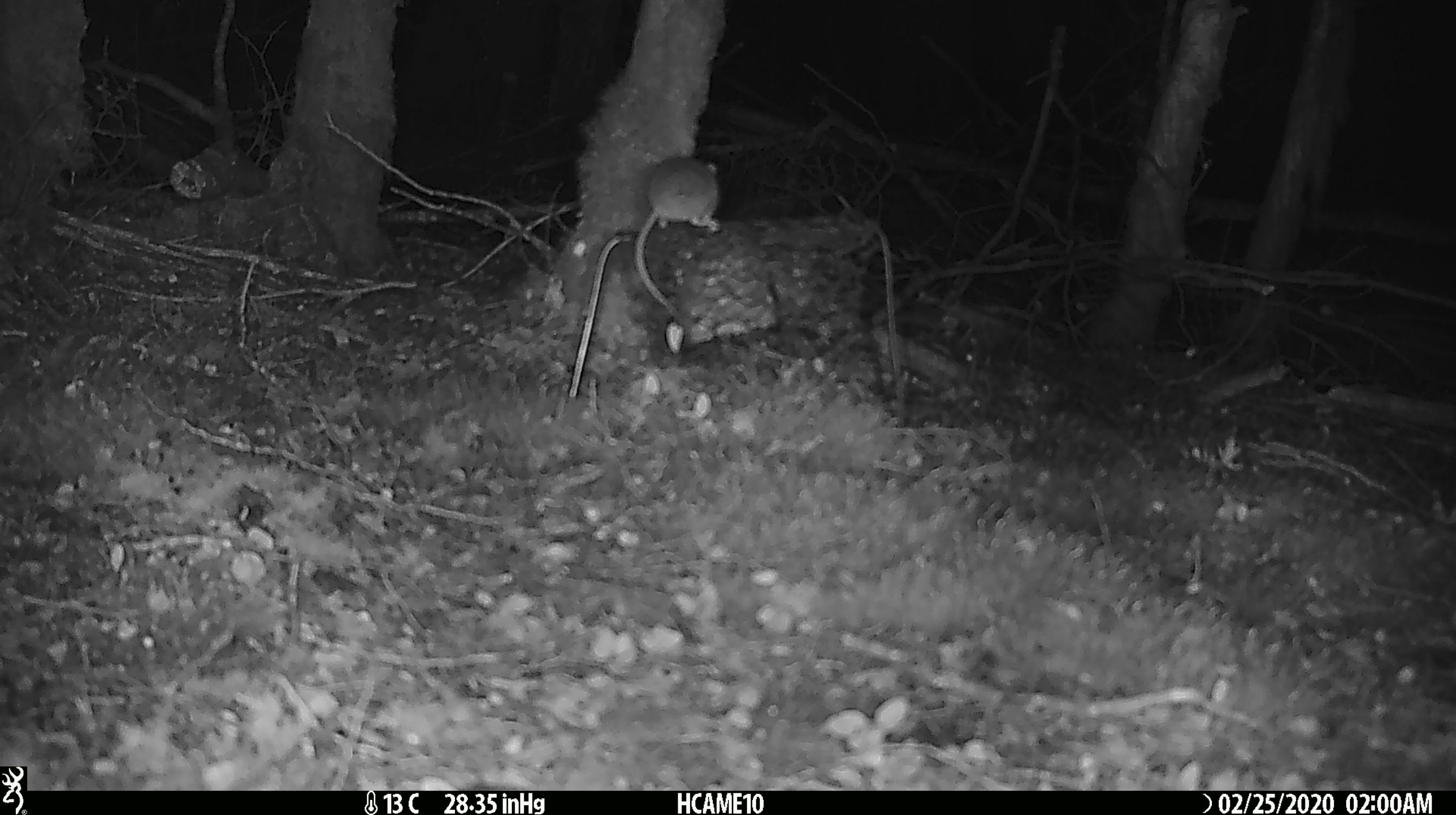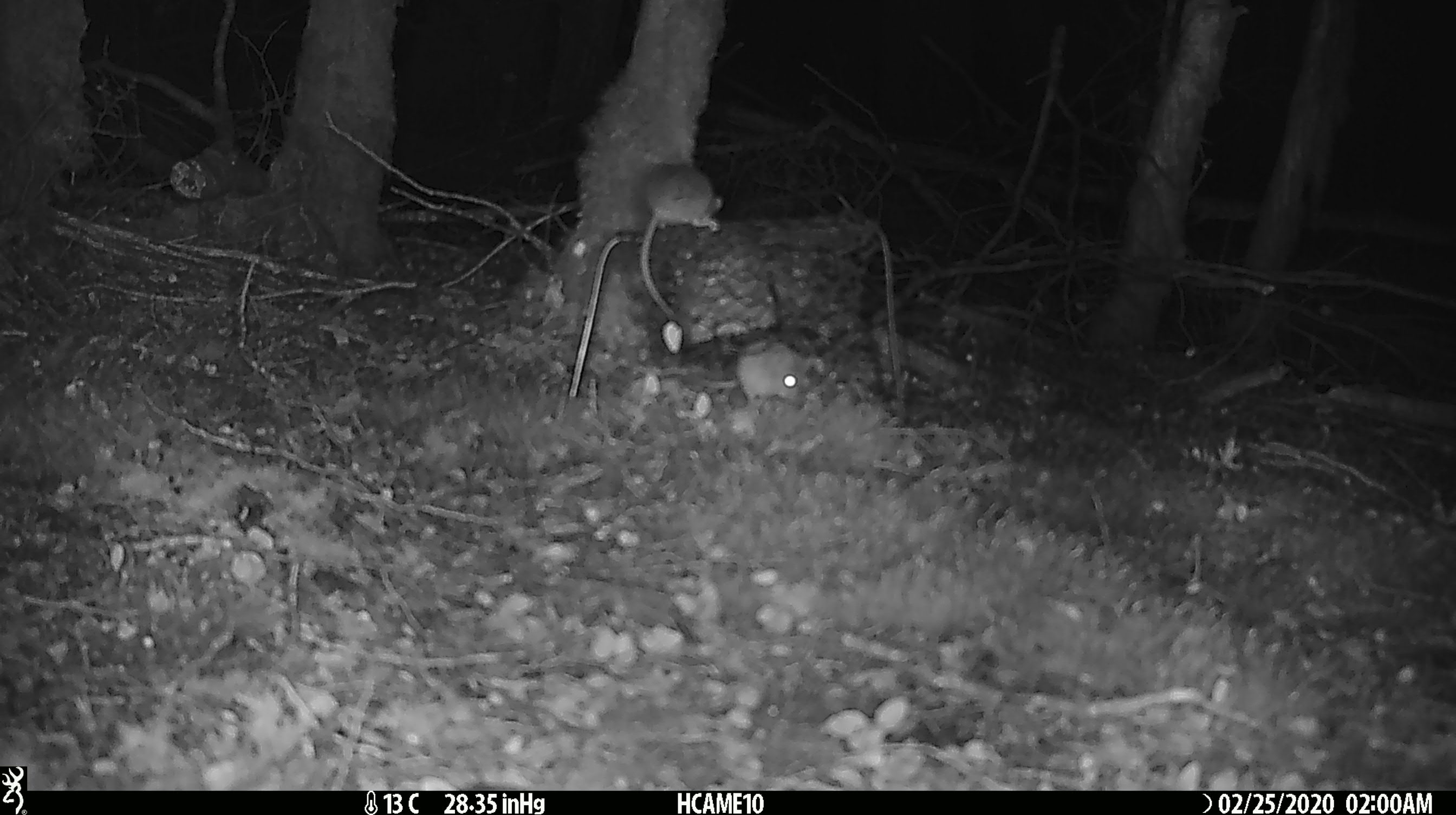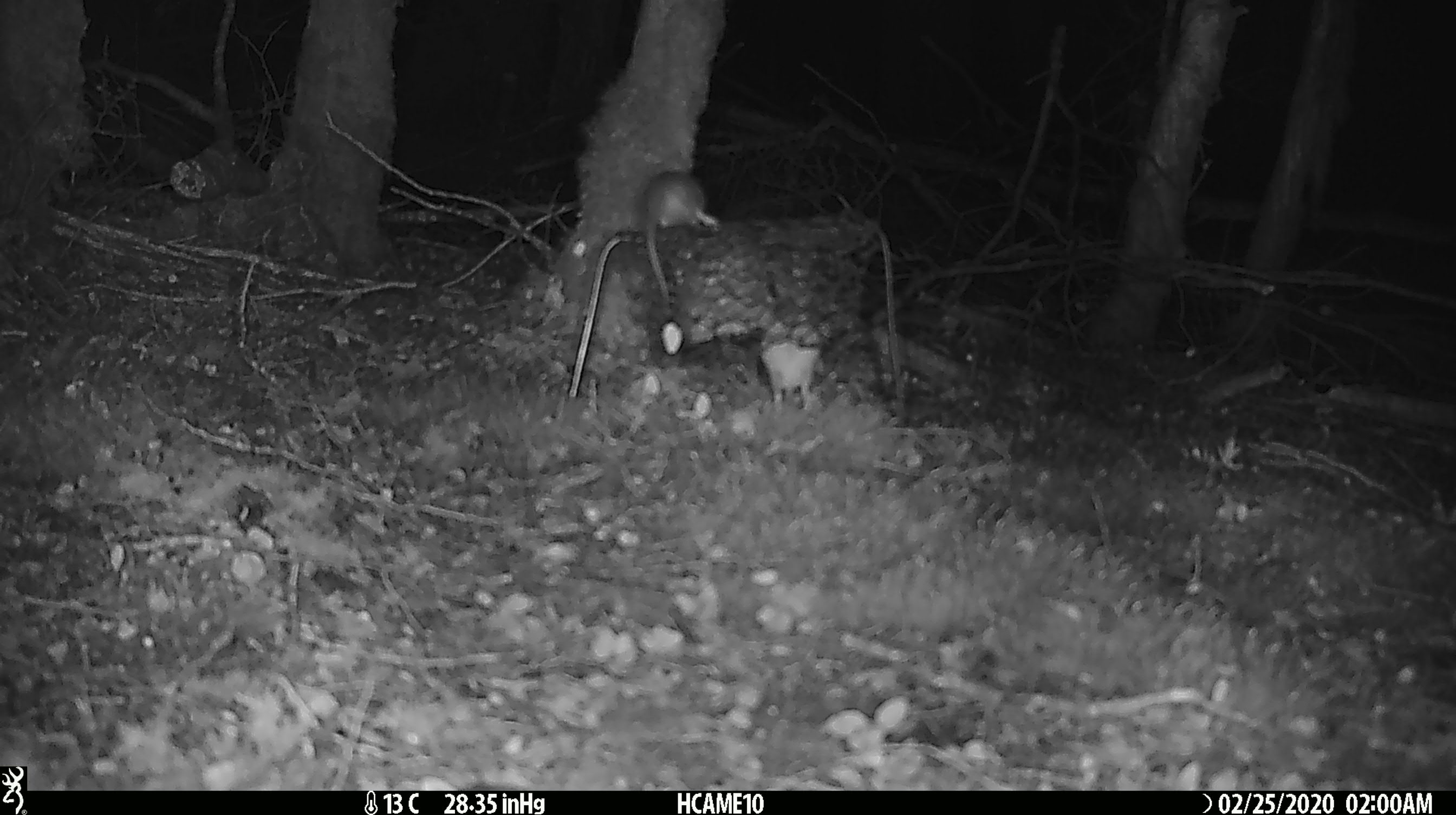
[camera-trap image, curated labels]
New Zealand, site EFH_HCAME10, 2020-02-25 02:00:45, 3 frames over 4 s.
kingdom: Animalia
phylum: Chordata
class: Mammalia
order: Rodentia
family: Muridae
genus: Mus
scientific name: Mus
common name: mouse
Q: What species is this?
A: Mouse (Mus).